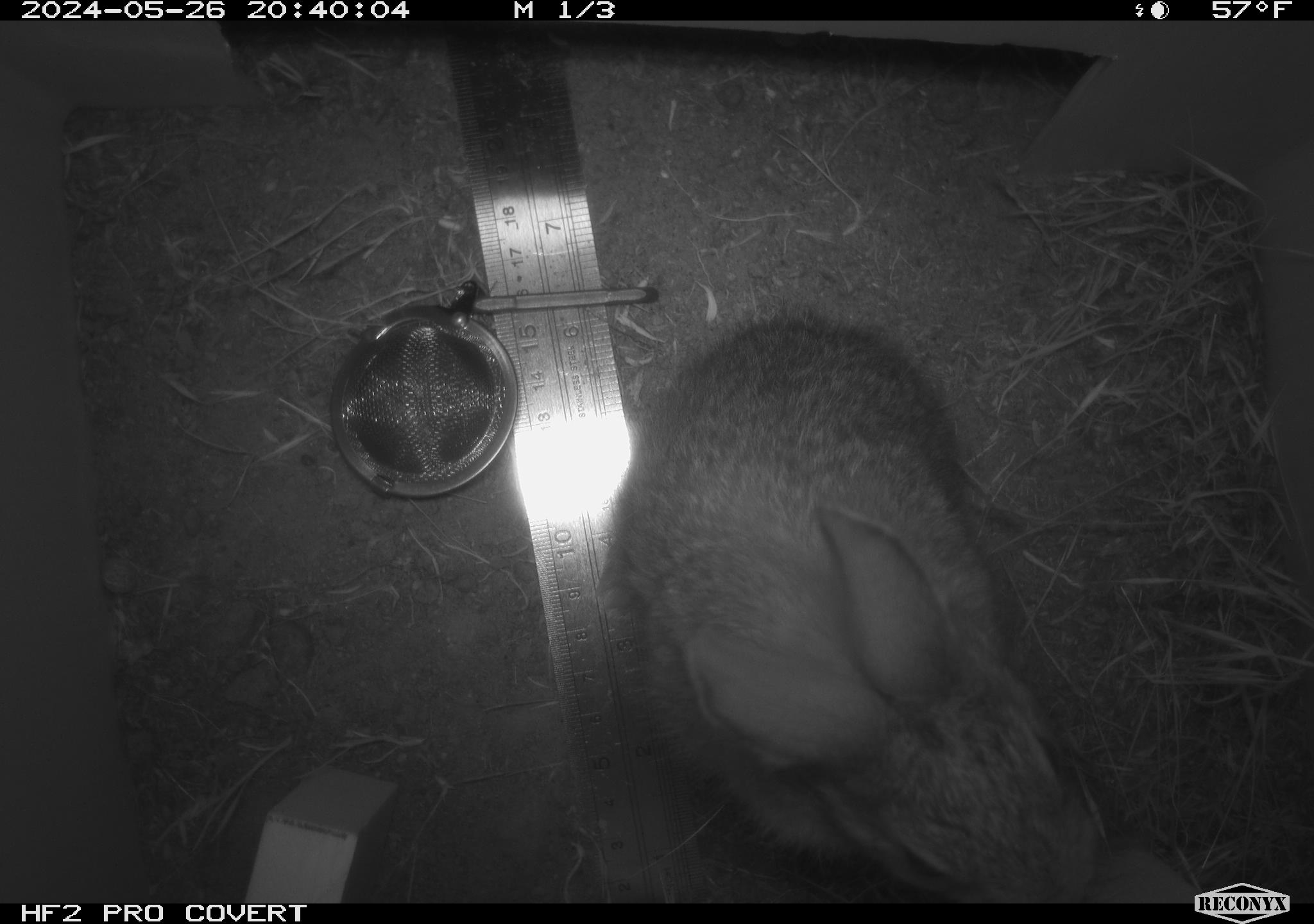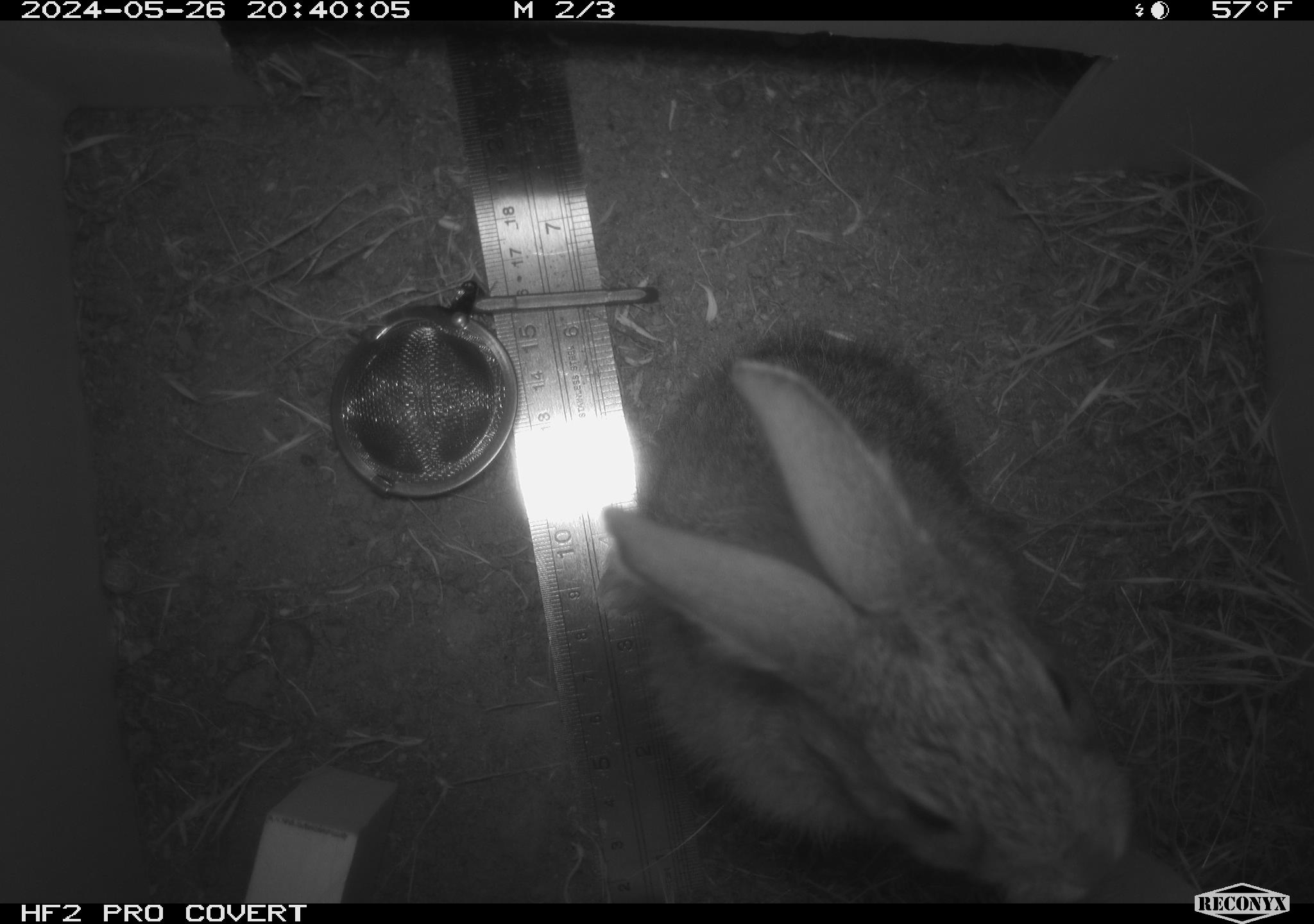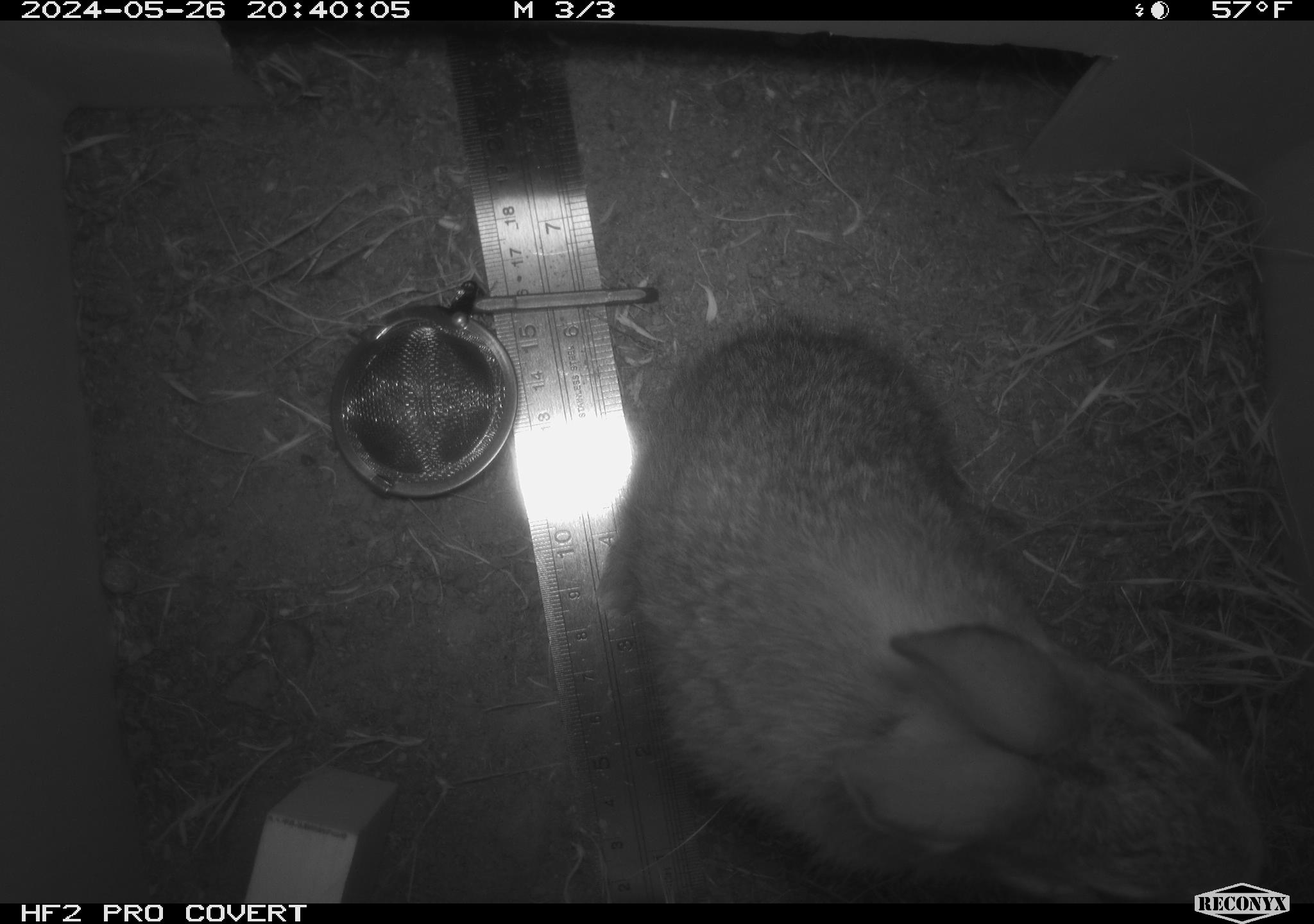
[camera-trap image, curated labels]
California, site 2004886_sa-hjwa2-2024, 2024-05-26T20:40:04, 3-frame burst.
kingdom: Animalia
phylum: Chordata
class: Mammalia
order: Lagomorpha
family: Leporidae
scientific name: Leporidae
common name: rabbit or hare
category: rabbit and hare family